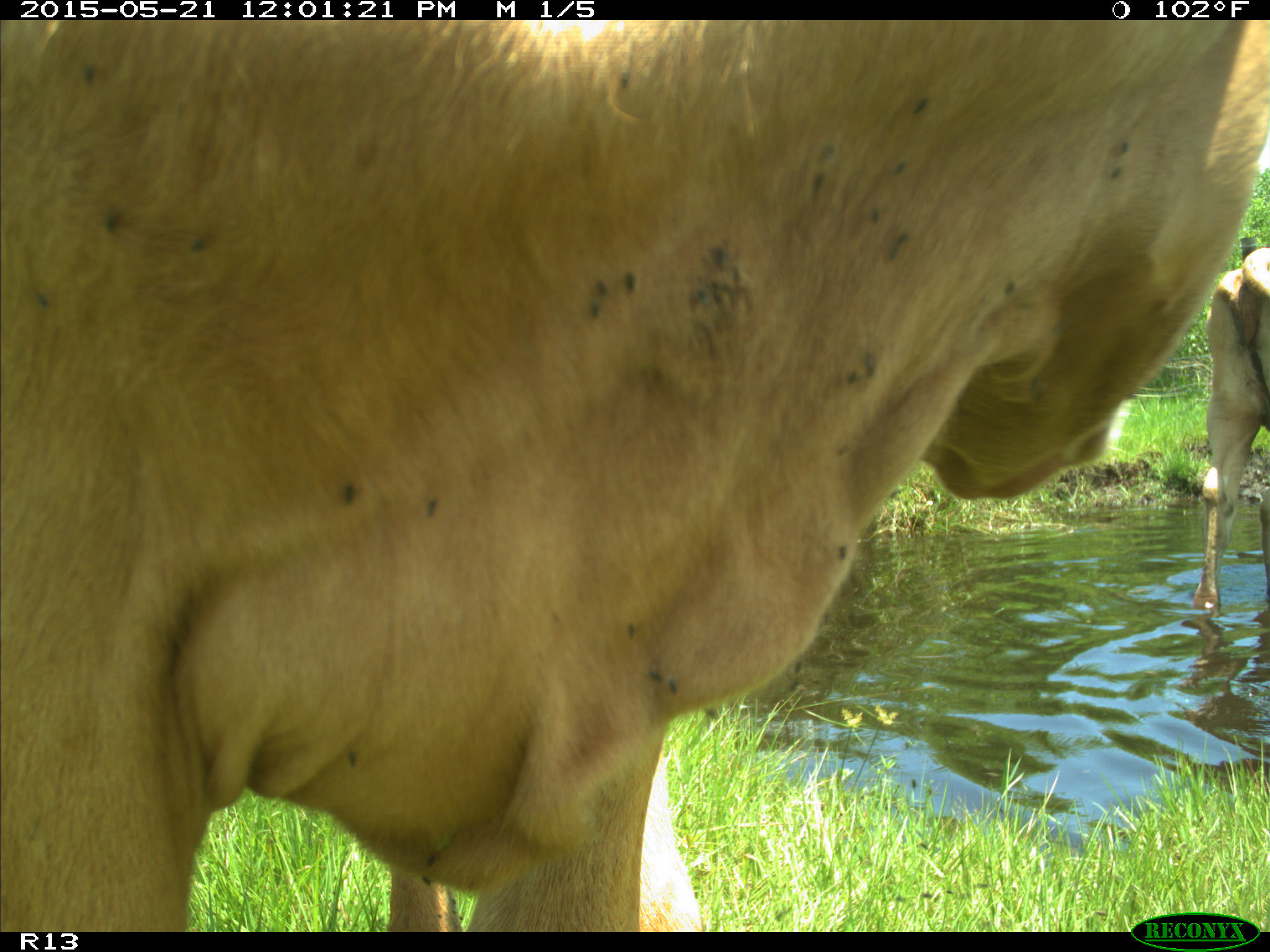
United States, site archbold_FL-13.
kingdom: Animalia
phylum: Chordata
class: Mammalia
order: Artiodactyla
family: Bovidae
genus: Bos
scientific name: Bos taurus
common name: domestic cow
Bos taurus (domestic cow).